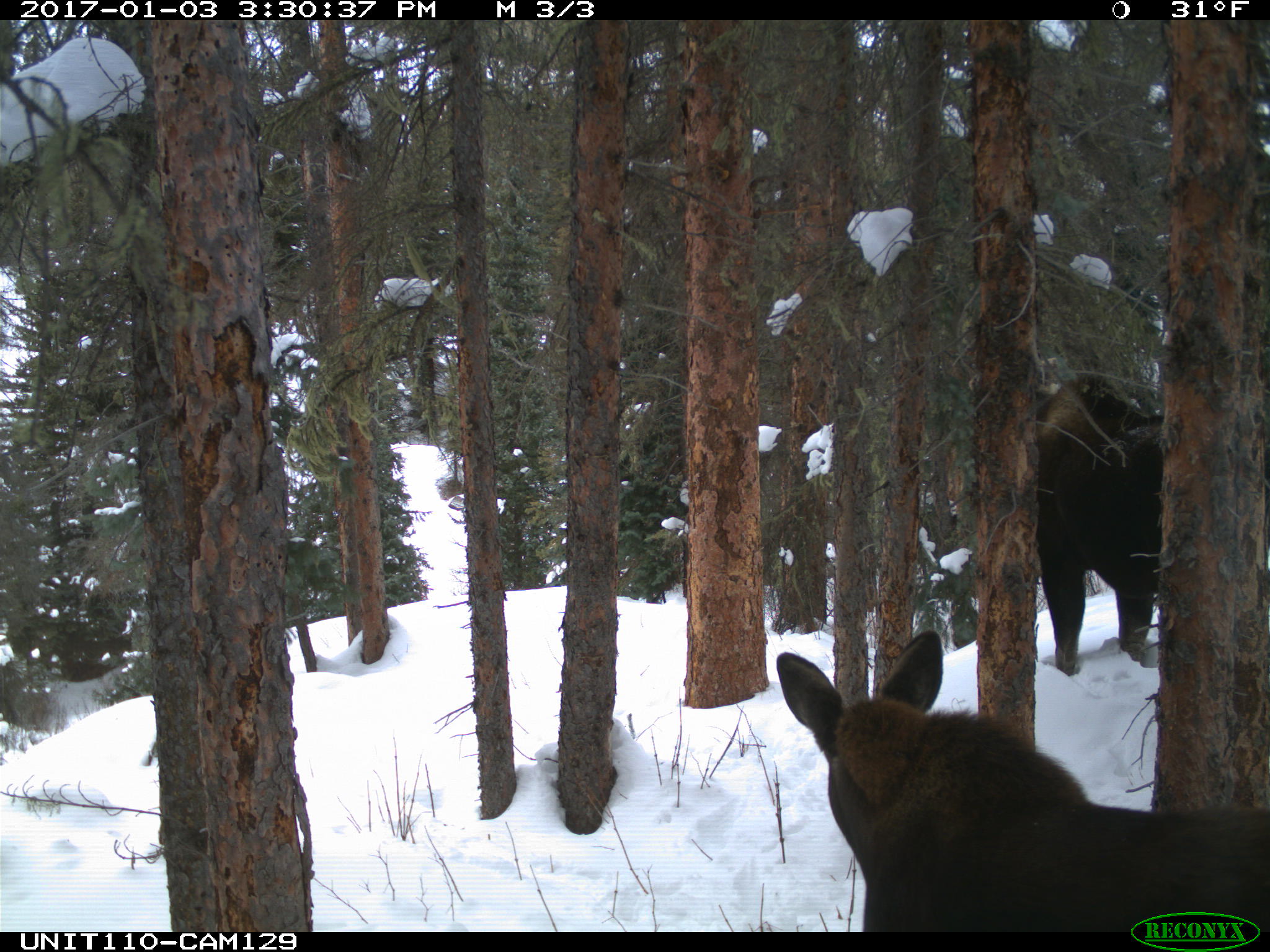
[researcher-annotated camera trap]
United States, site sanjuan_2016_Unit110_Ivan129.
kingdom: Animalia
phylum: Chordata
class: Mammalia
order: Artiodactyla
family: Cervidae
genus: Alces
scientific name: Alces alces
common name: moose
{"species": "Alces alces (moose)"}